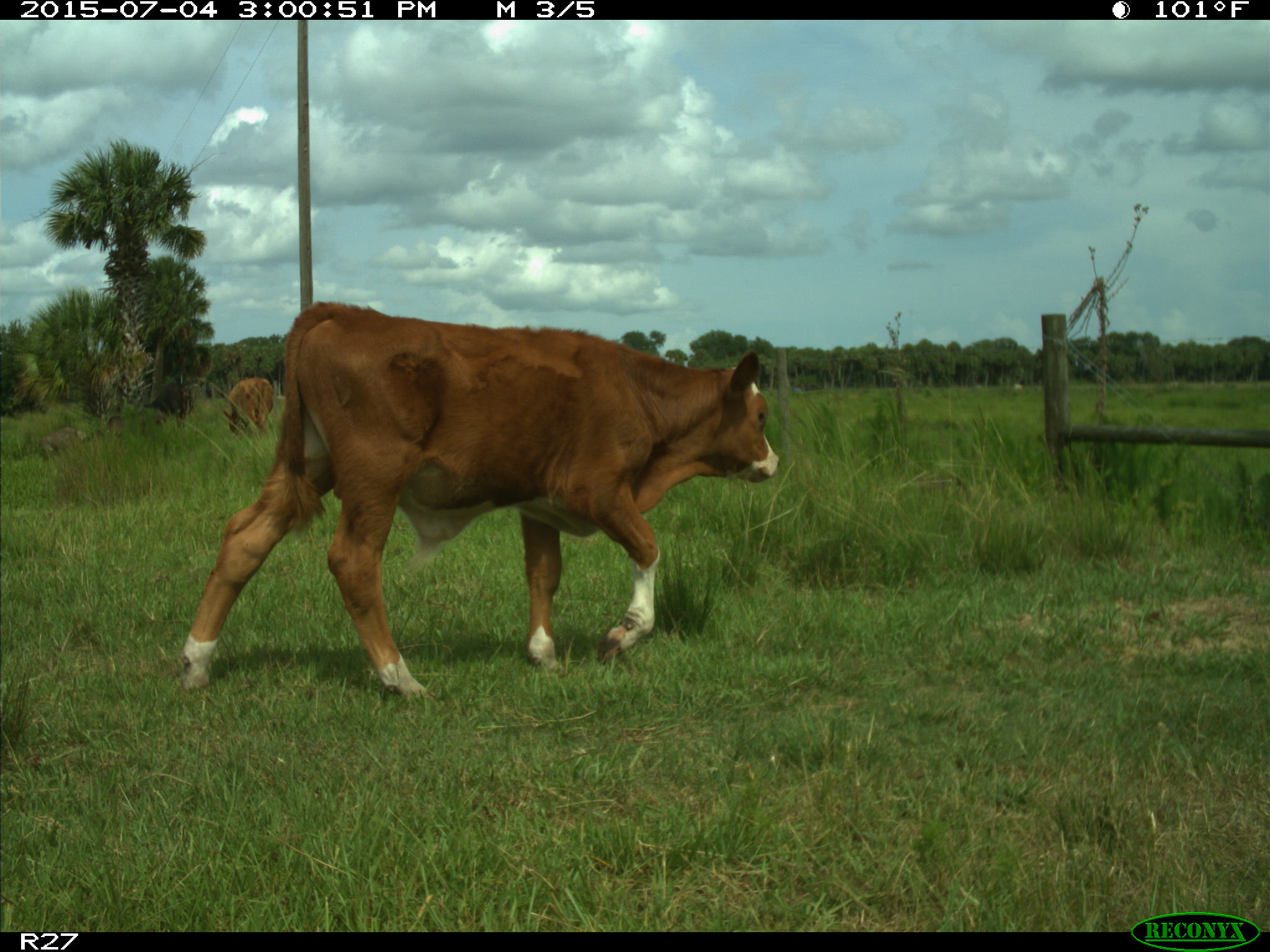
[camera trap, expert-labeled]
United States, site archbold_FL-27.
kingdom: Animalia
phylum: Chordata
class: Mammalia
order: Artiodactyla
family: Bovidae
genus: Bos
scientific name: Bos taurus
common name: domestic cow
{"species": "Bos taurus (domestic cow)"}